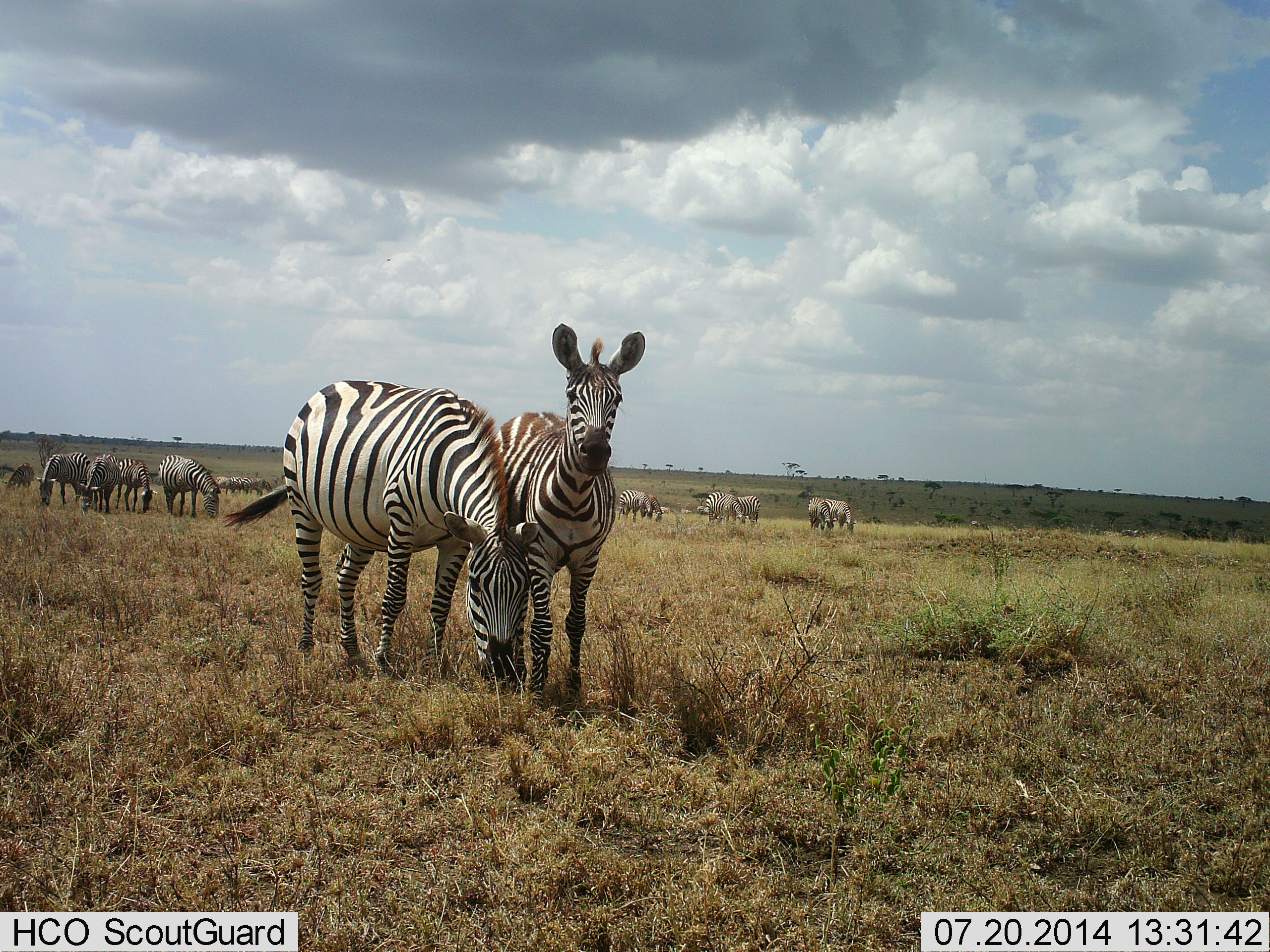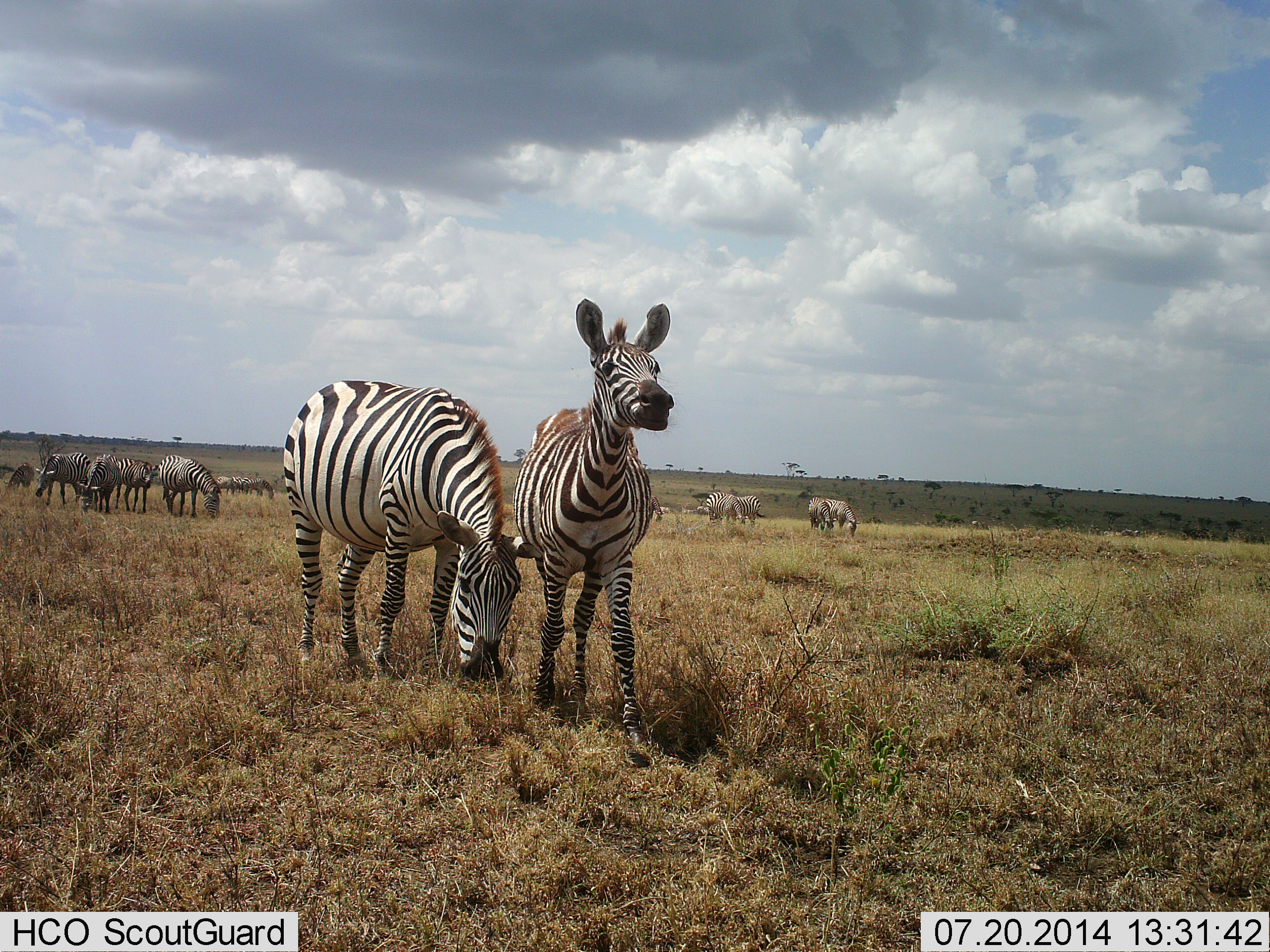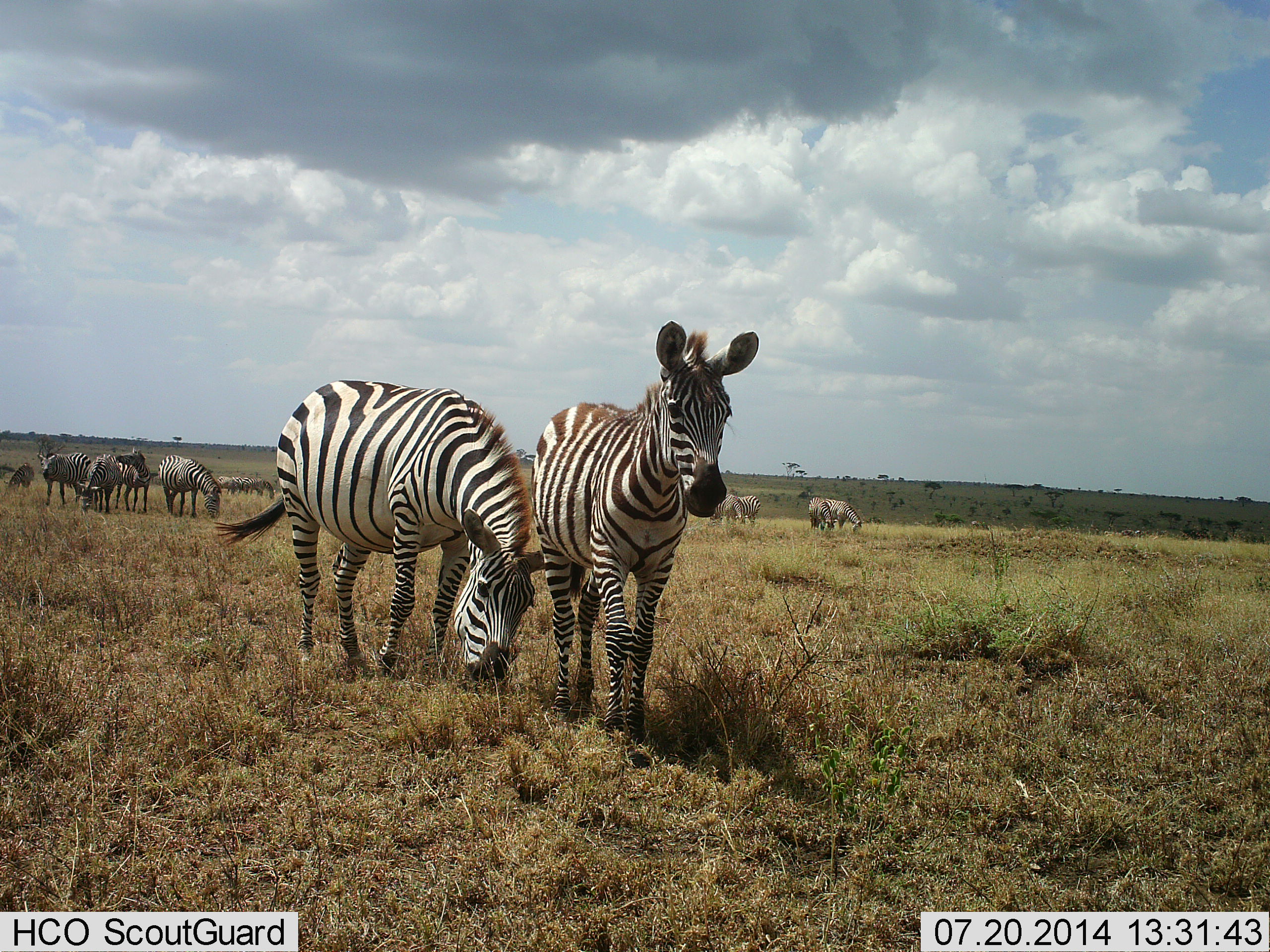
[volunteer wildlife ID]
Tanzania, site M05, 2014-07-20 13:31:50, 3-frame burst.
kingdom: Animalia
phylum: Chordata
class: Mammalia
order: Perissodactyla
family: Equidae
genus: Equus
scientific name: Equus quagga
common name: plains zebra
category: zebra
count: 11-50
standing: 50%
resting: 0%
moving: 60%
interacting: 0%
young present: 10%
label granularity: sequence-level